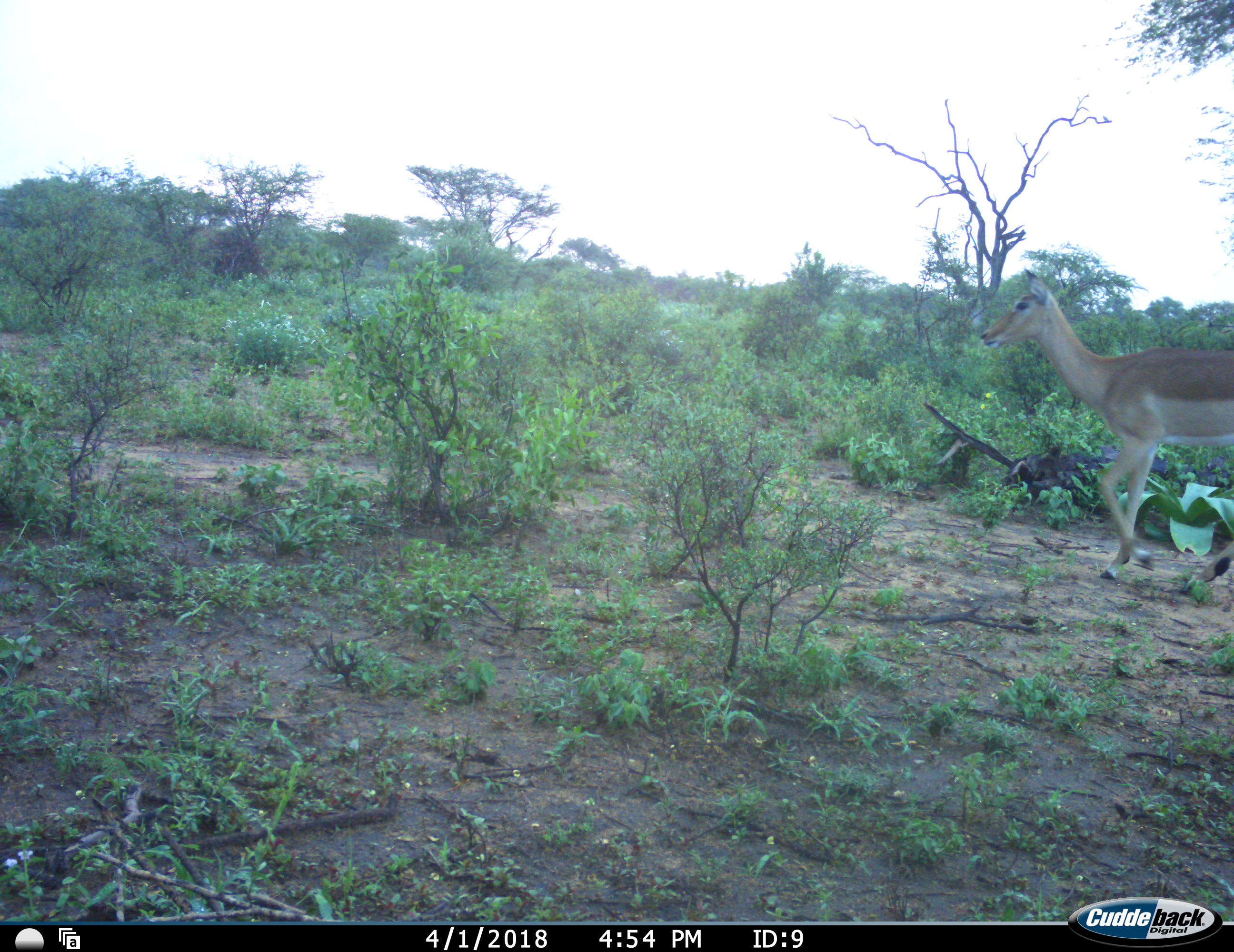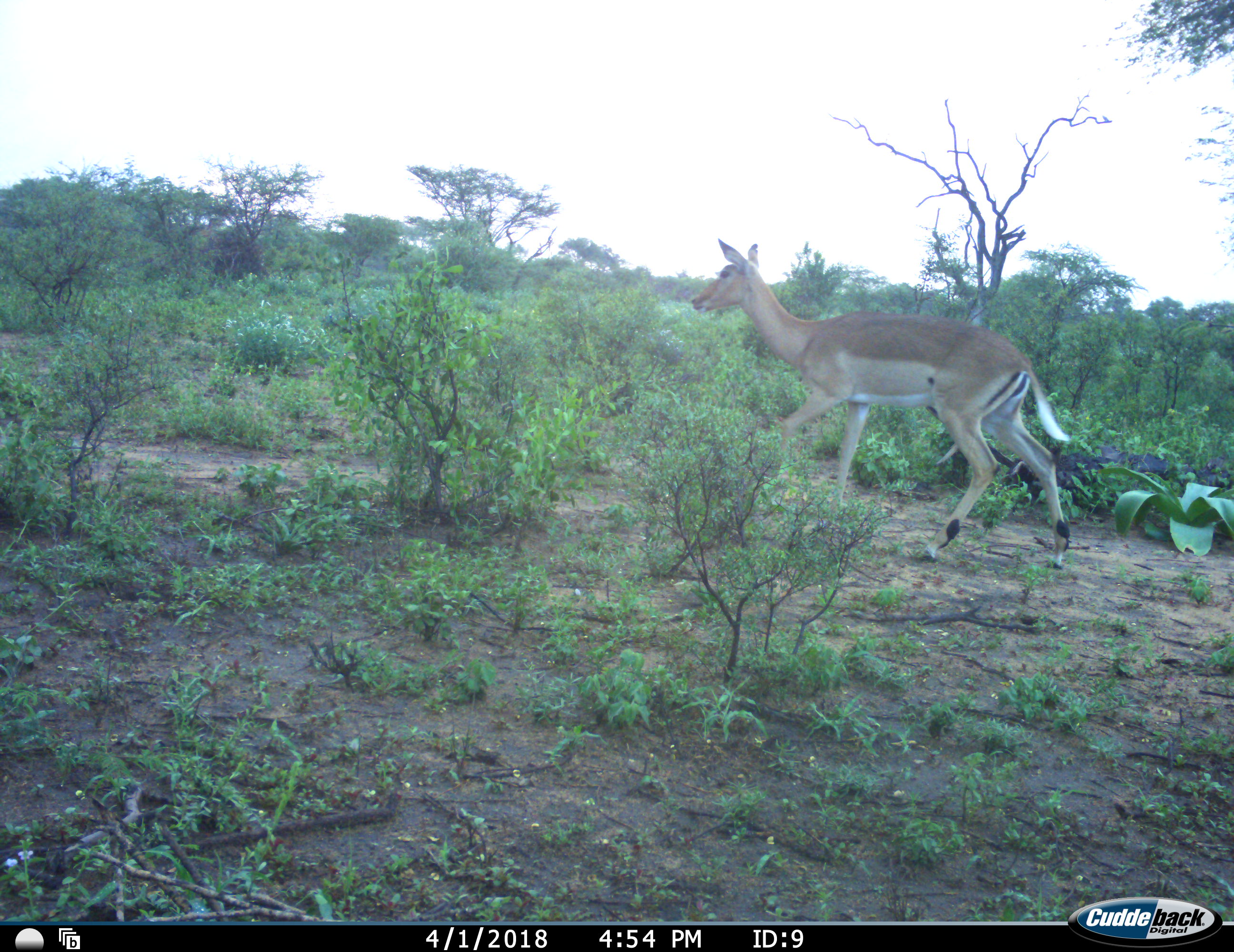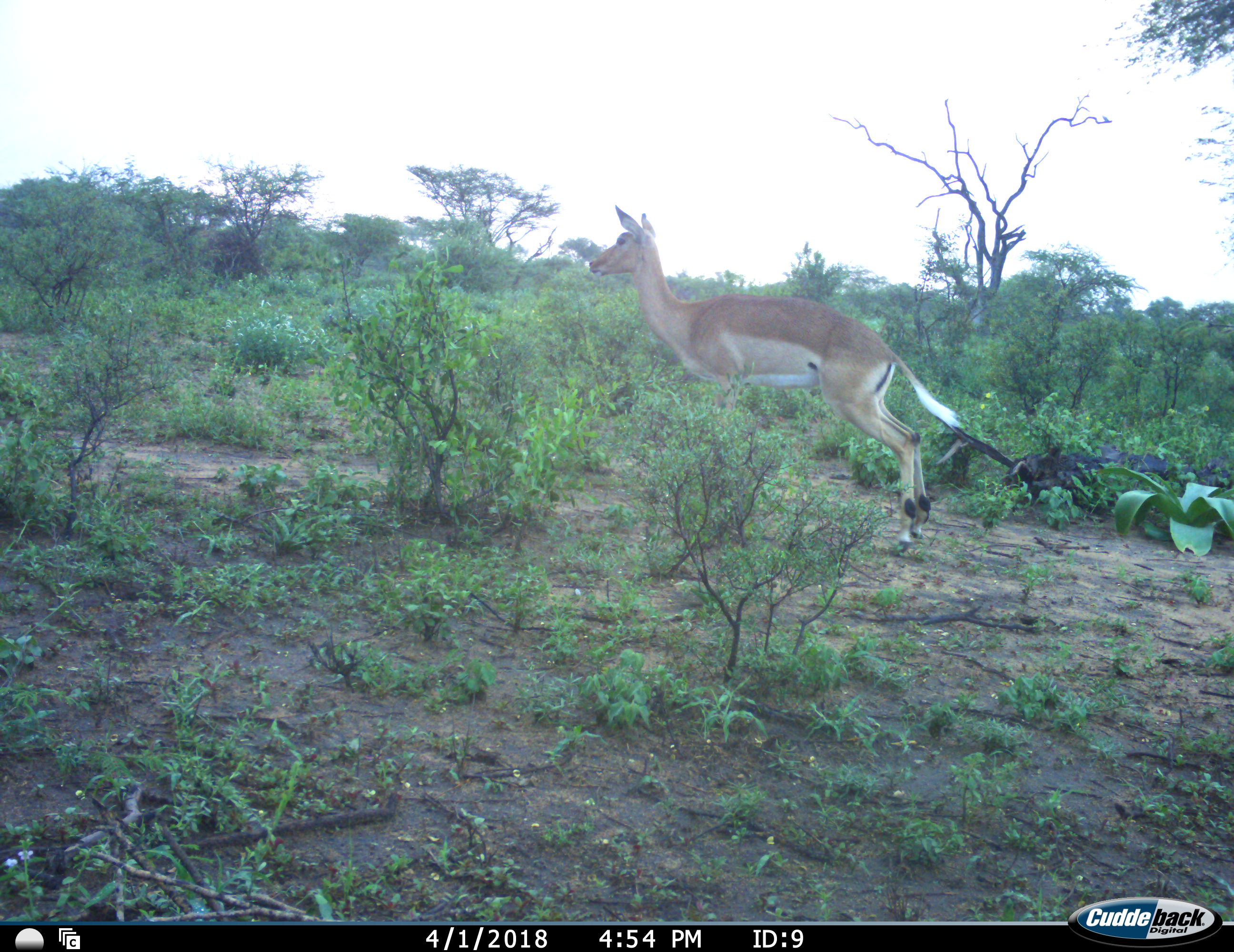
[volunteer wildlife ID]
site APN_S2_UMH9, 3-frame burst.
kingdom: Animalia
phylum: Chordata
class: Mammalia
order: Artiodactyla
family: Bovidae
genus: Aepyceros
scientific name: Aepyceros melampus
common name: impala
Impala (Aepyceros melampus), count 1. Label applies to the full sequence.